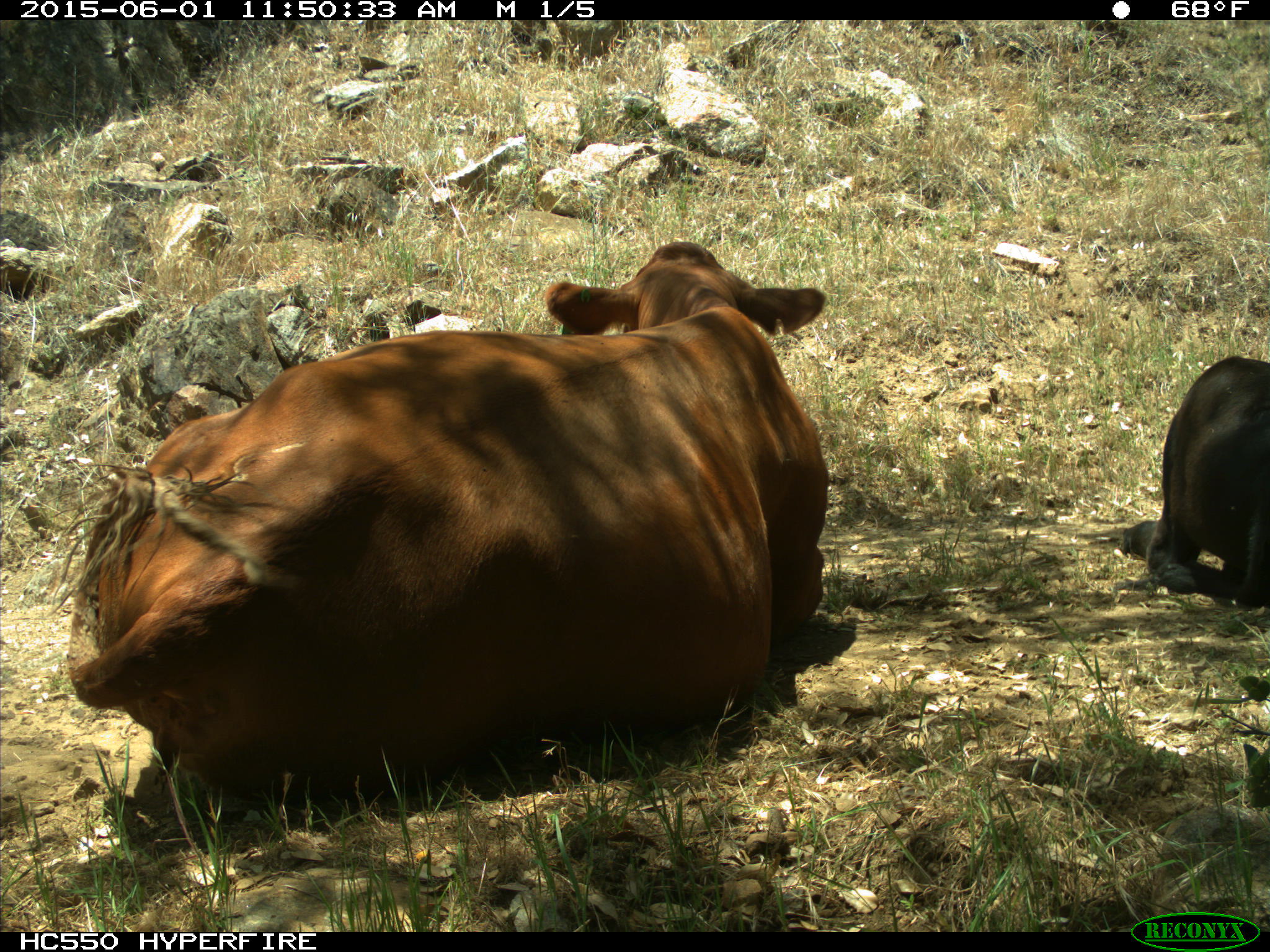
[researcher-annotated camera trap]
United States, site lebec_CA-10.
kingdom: Animalia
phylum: Chordata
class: Mammalia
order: Artiodactyla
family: Bovidae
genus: Bos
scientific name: Bos taurus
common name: domestic cow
Bos taurus (domestic cow).